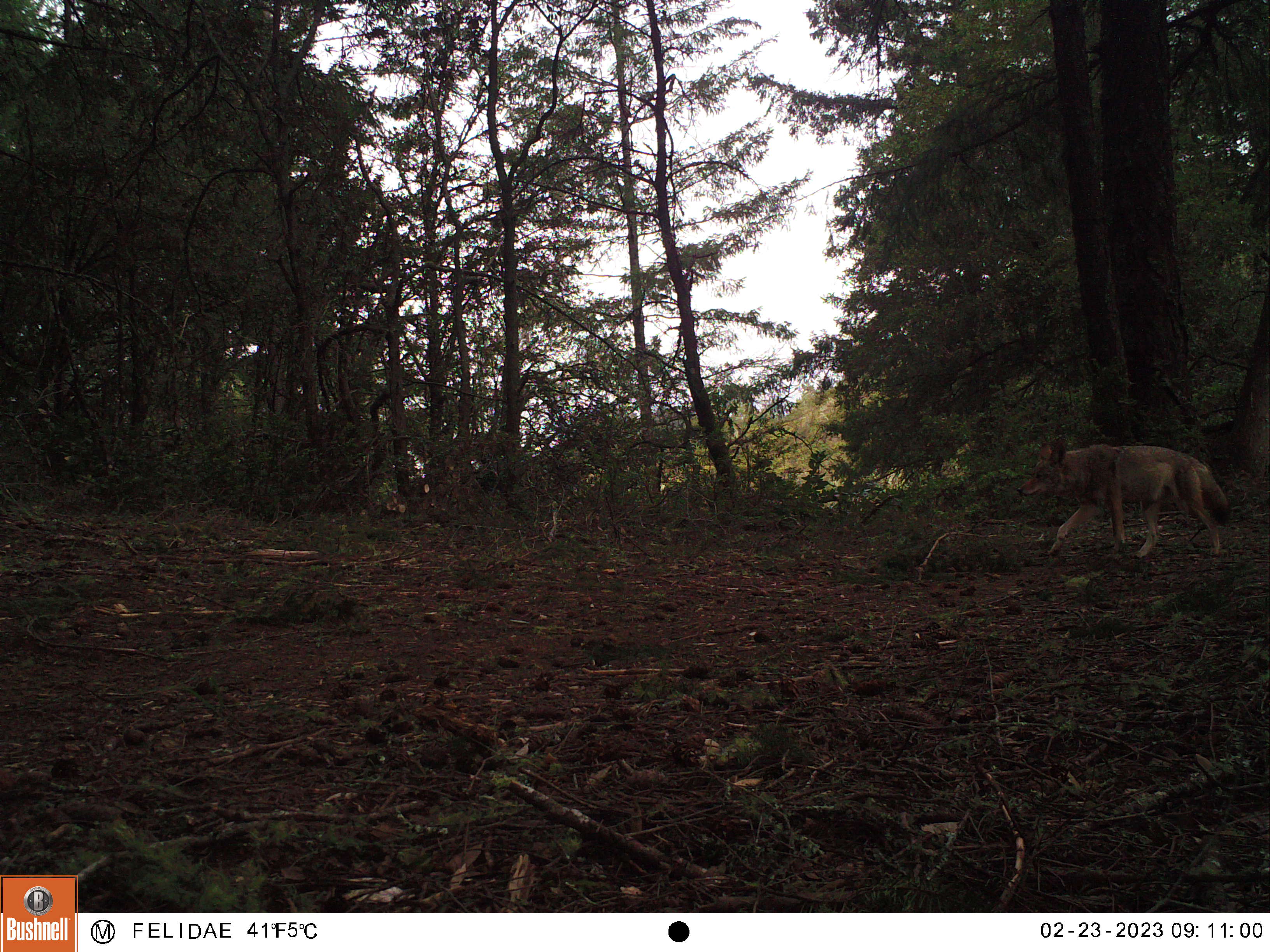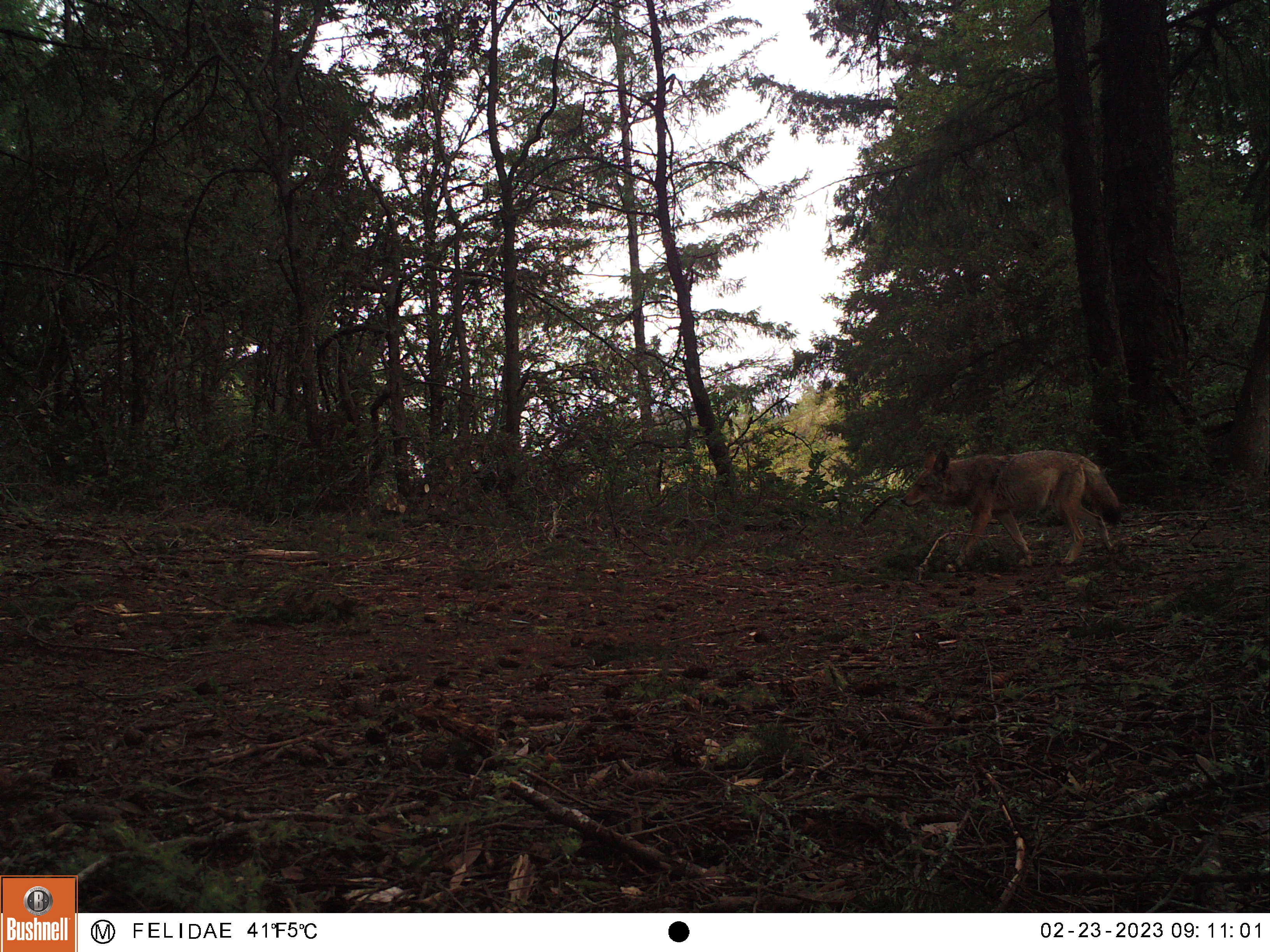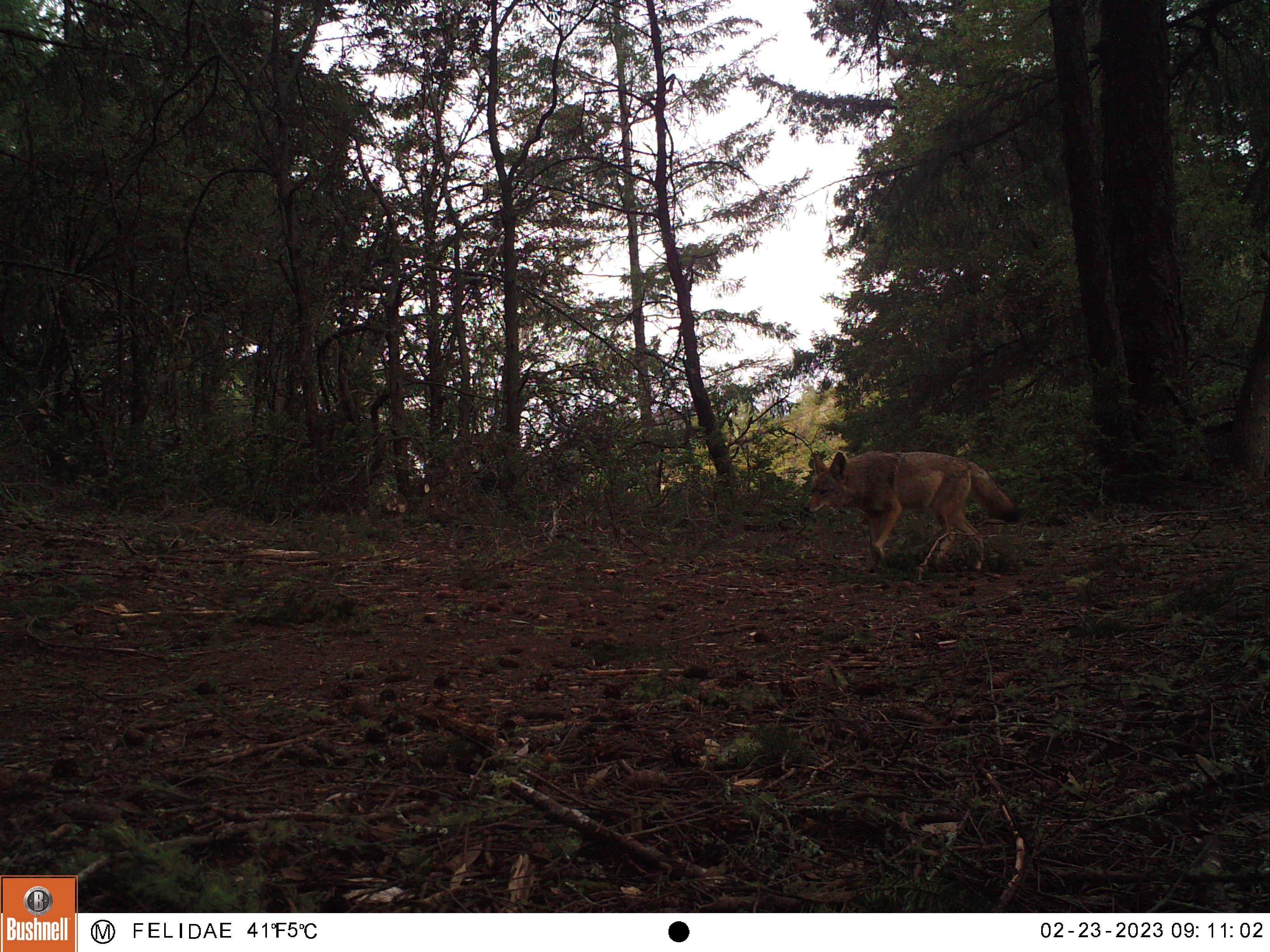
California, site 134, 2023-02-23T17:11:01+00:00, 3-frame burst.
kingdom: Animalia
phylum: Chordata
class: Mammalia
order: Carnivora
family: Canidae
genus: Canis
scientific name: Canis latrans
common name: coyote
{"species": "coyote (Canis latrans)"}